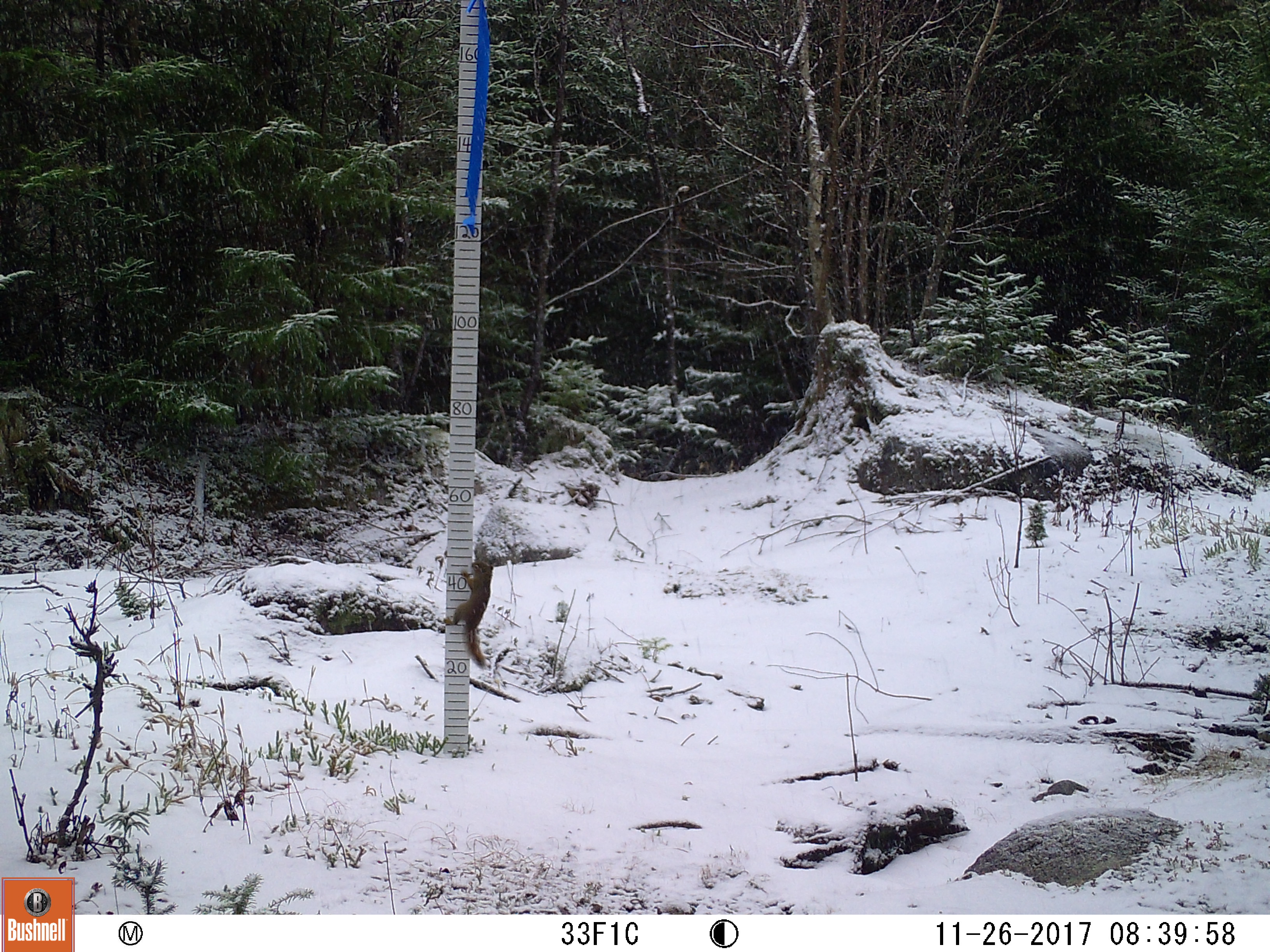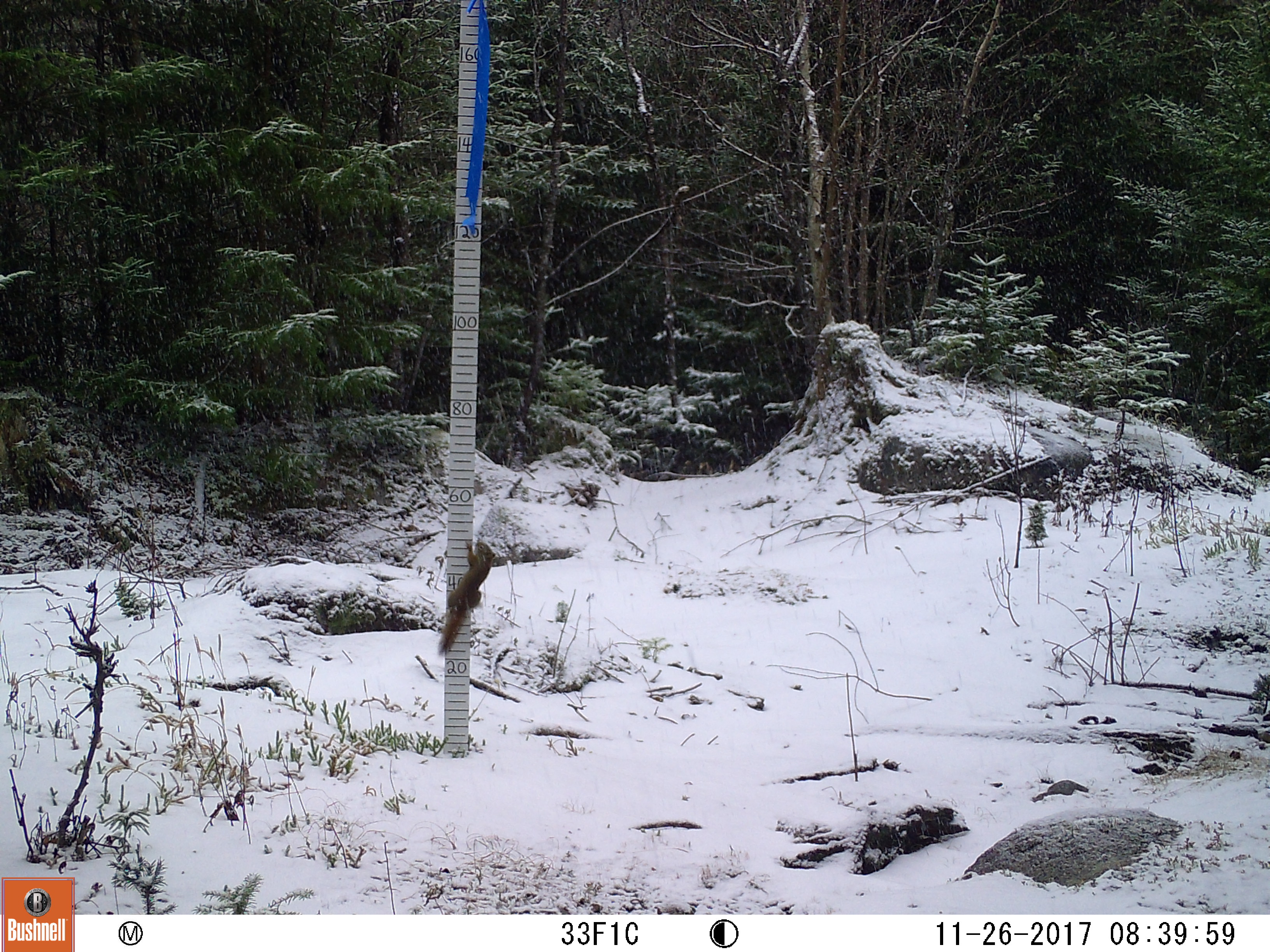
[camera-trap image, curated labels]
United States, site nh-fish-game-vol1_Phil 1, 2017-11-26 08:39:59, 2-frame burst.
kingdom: Animalia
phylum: Chordata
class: Mammalia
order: Rodentia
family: Sciuridae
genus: Tamiasciurus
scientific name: Tamiasciurus hudsonicus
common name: red squirrel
Red squirrel (Tamiasciurus hudsonicus).